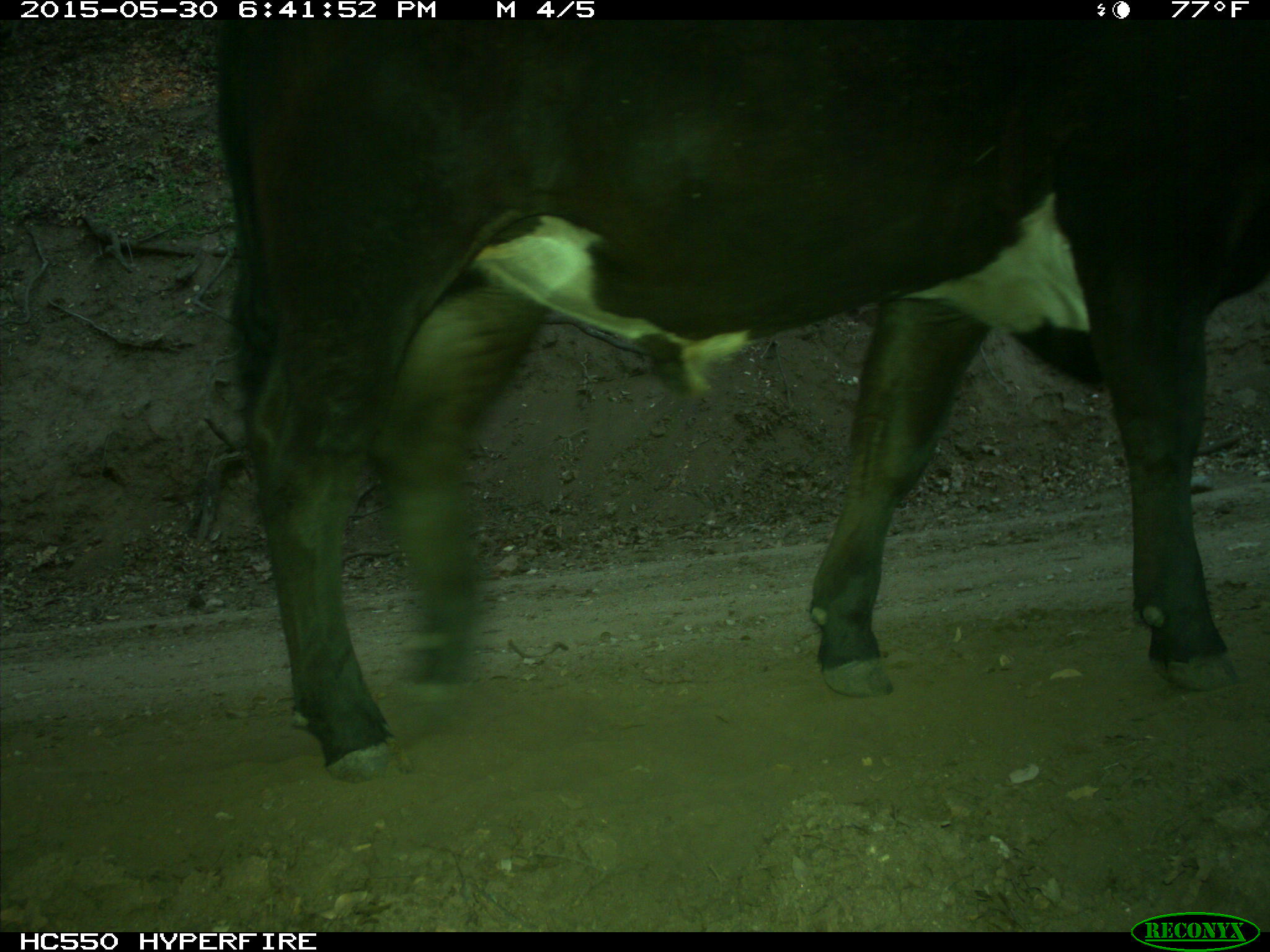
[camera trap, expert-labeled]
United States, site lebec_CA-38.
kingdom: Animalia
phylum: Chordata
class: Mammalia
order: Artiodactyla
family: Bovidae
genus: Bos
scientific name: Bos taurus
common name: domestic cow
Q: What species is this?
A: Bos taurus (domestic cow).